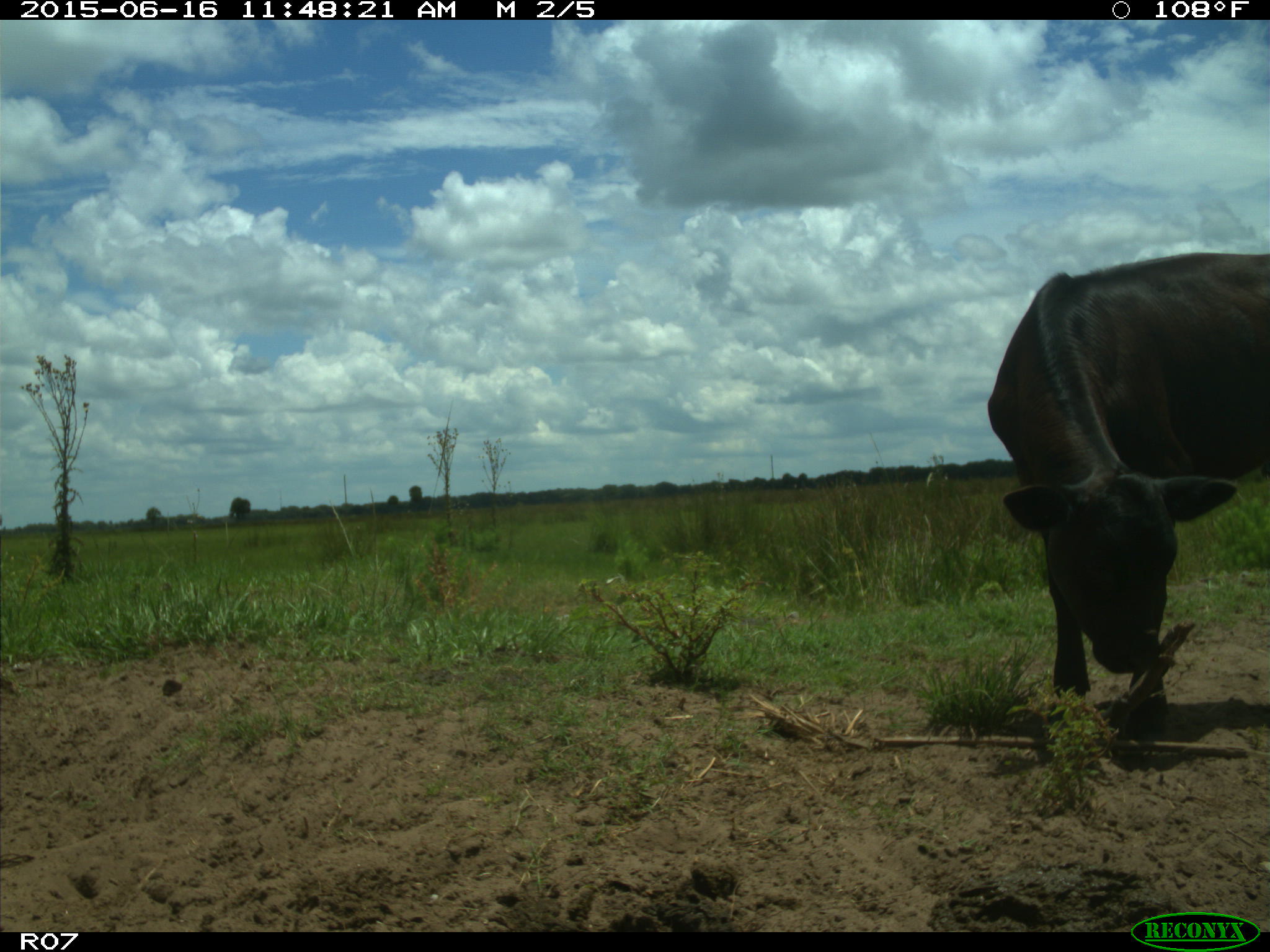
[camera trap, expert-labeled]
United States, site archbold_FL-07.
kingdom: Animalia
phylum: Chordata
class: Mammalia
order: Artiodactyla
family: Bovidae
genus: Bos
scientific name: Bos taurus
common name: domestic cow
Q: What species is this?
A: Bos taurus (domestic cow).